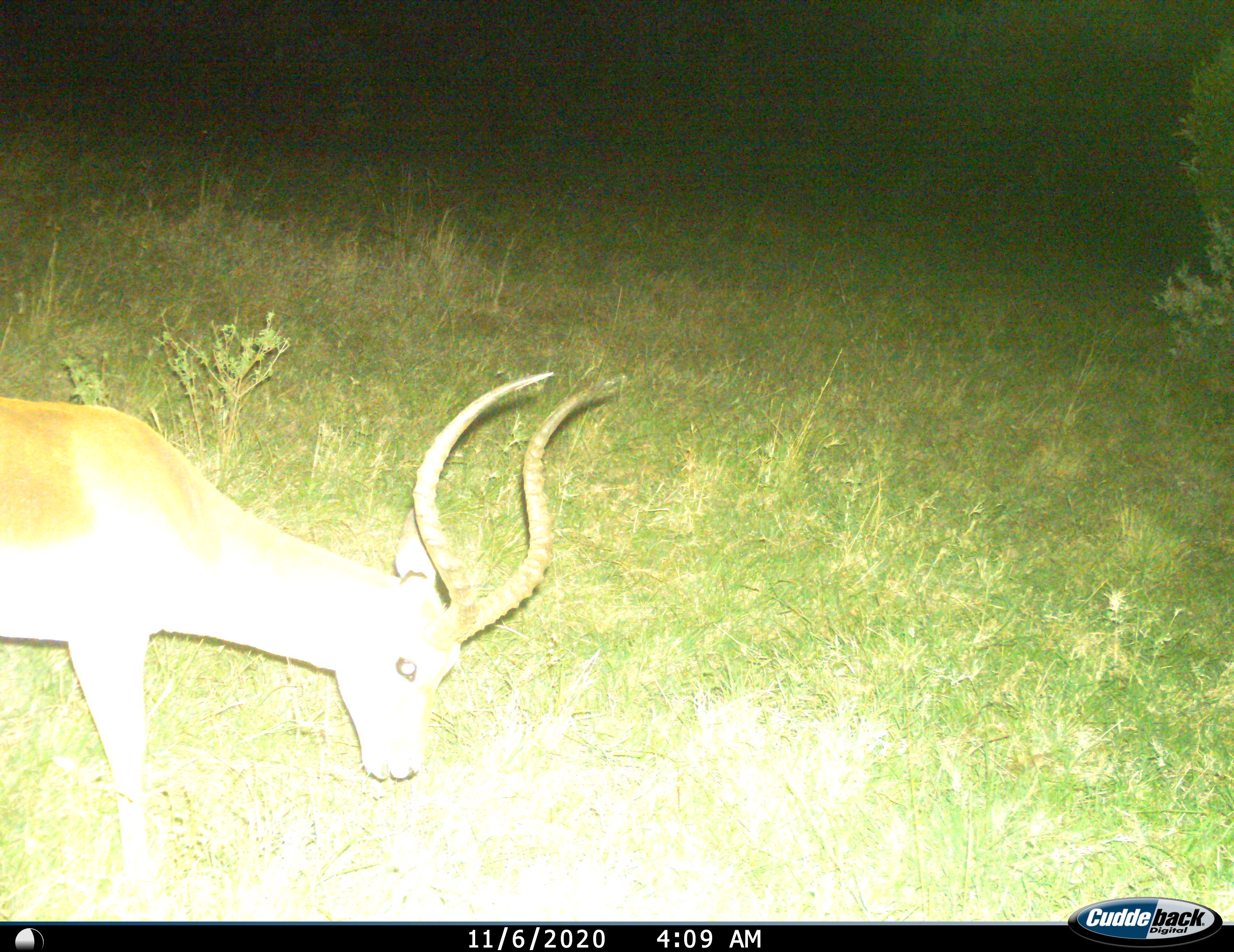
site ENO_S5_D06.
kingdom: Animalia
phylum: Chordata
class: Mammalia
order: Artiodactyla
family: Bovidae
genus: Aepyceros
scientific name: Aepyceros melampus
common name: impala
Impala (Aepyceros melampus), count 1. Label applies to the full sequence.